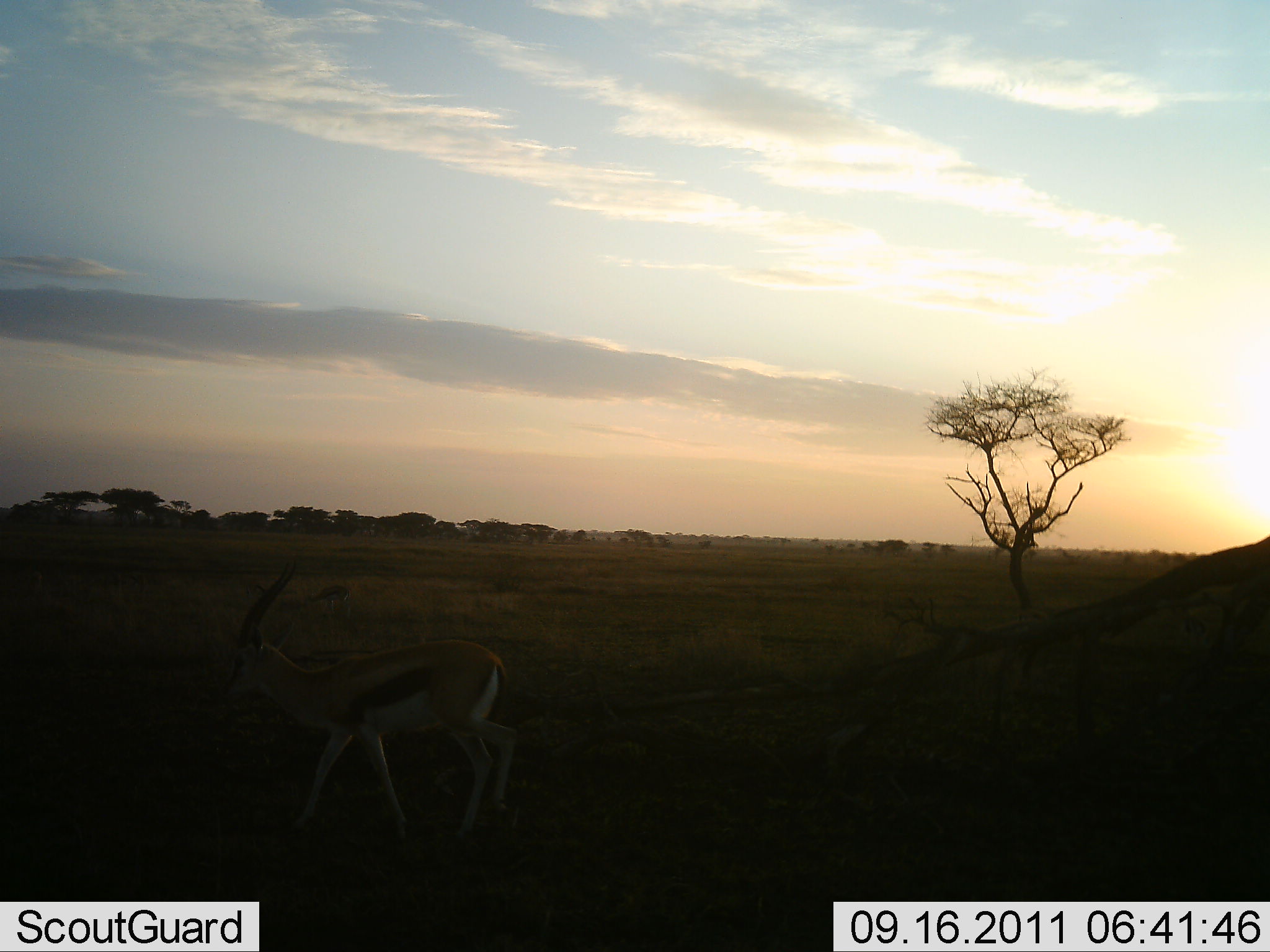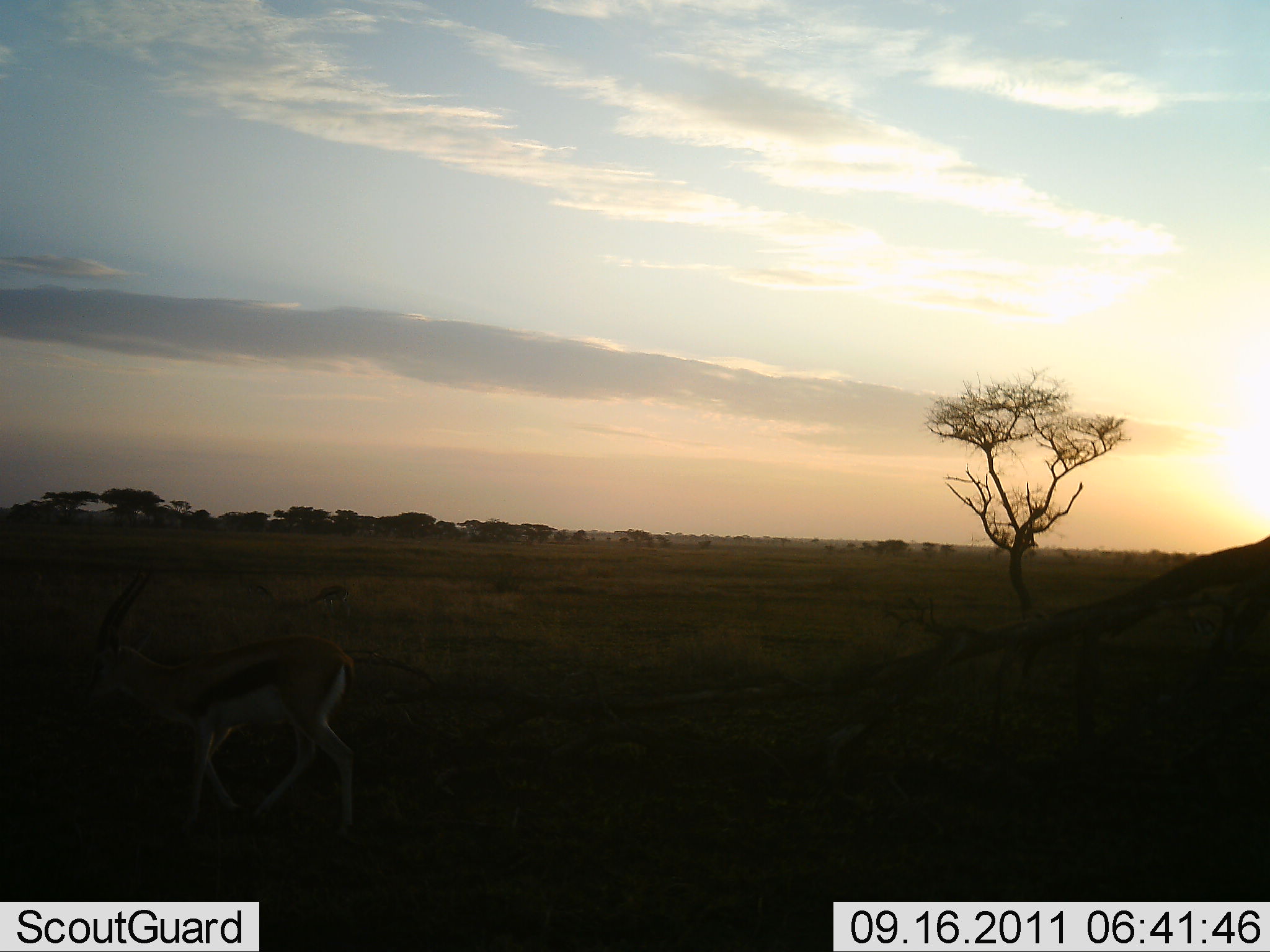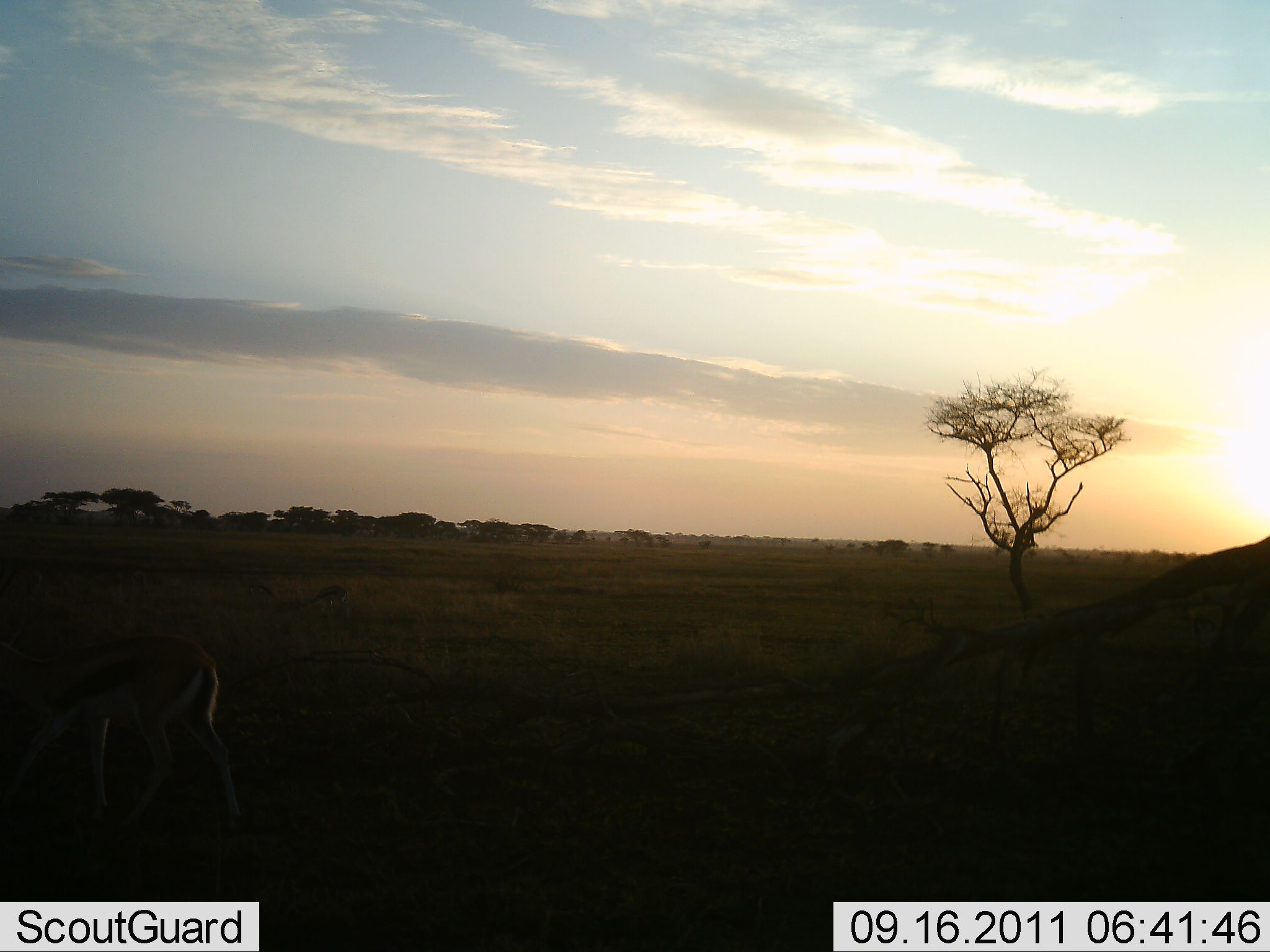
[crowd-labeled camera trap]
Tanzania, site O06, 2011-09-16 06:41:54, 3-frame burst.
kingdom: Animalia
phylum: Chordata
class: Mammalia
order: Artiodactyla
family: Bovidae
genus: Eudorcas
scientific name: Eudorcas thomsonii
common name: thomson's gazelle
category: gazellethomsons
Gazellethomsons (thomson's gazelle) (Eudorcas thomsonii), count 1. Behavior (volunteer vote fractions): standing 9%, resting 0%, moving 91%, interacting 0%. Young present (vote fraction): 0%. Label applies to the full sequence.